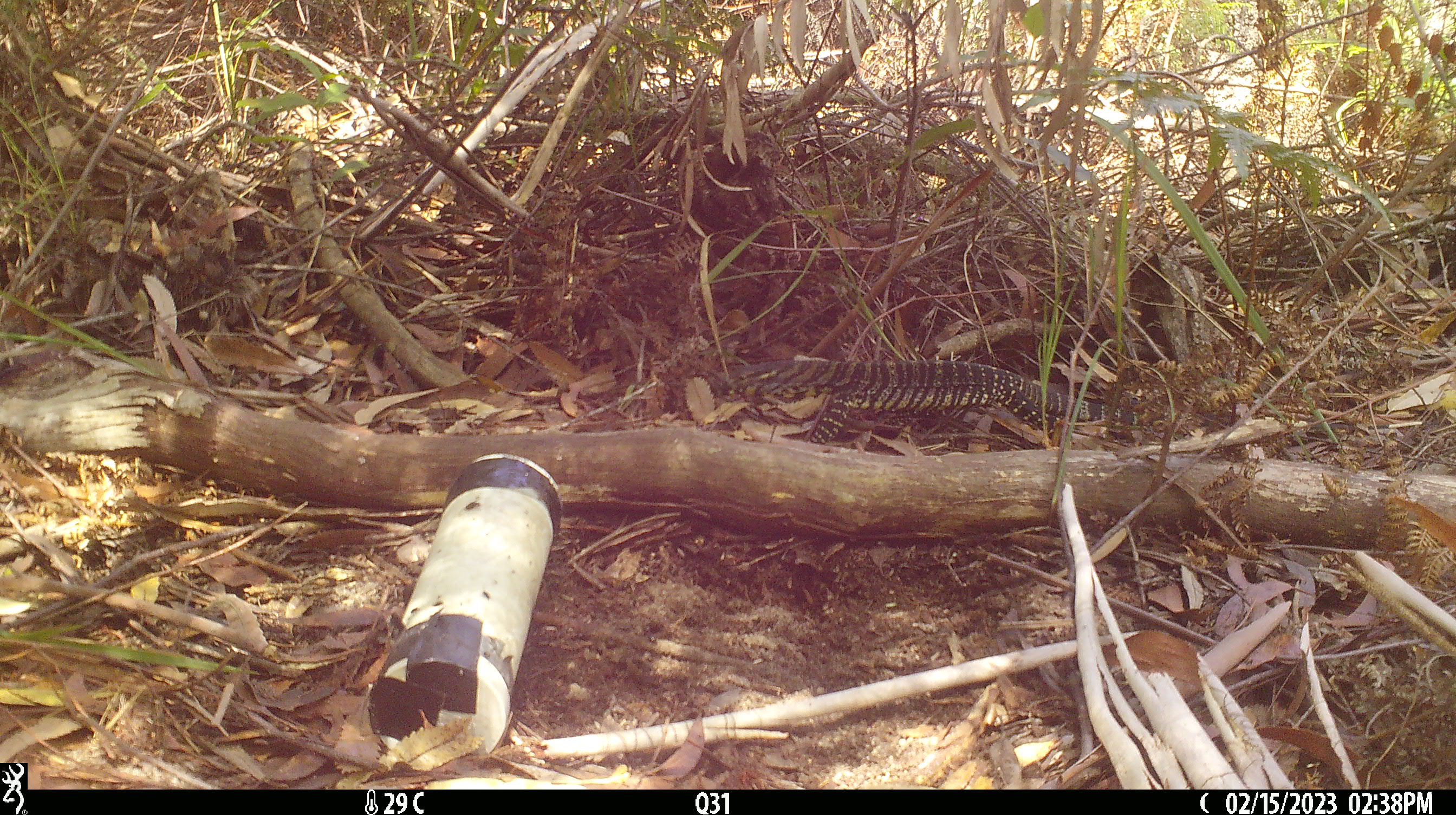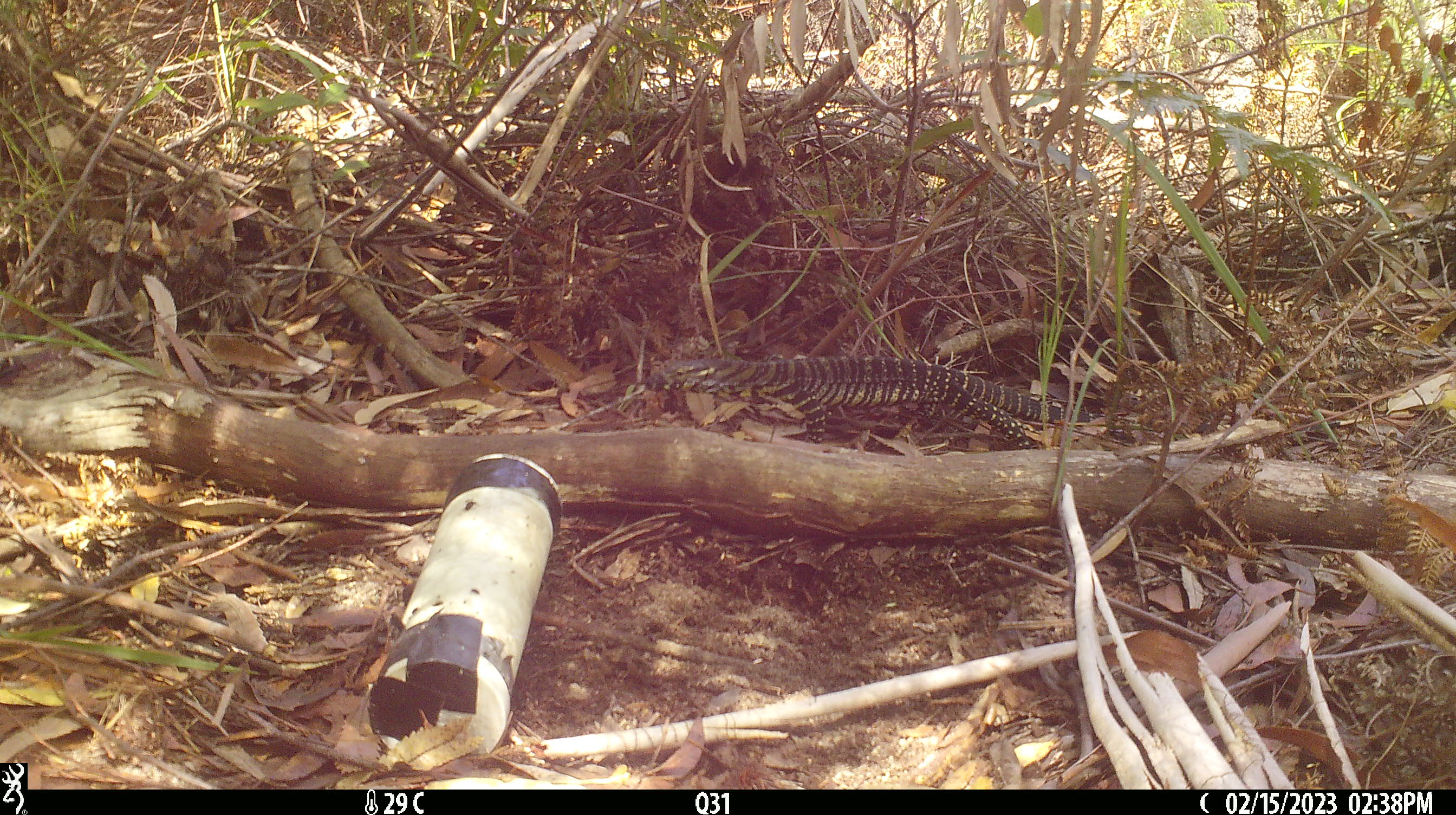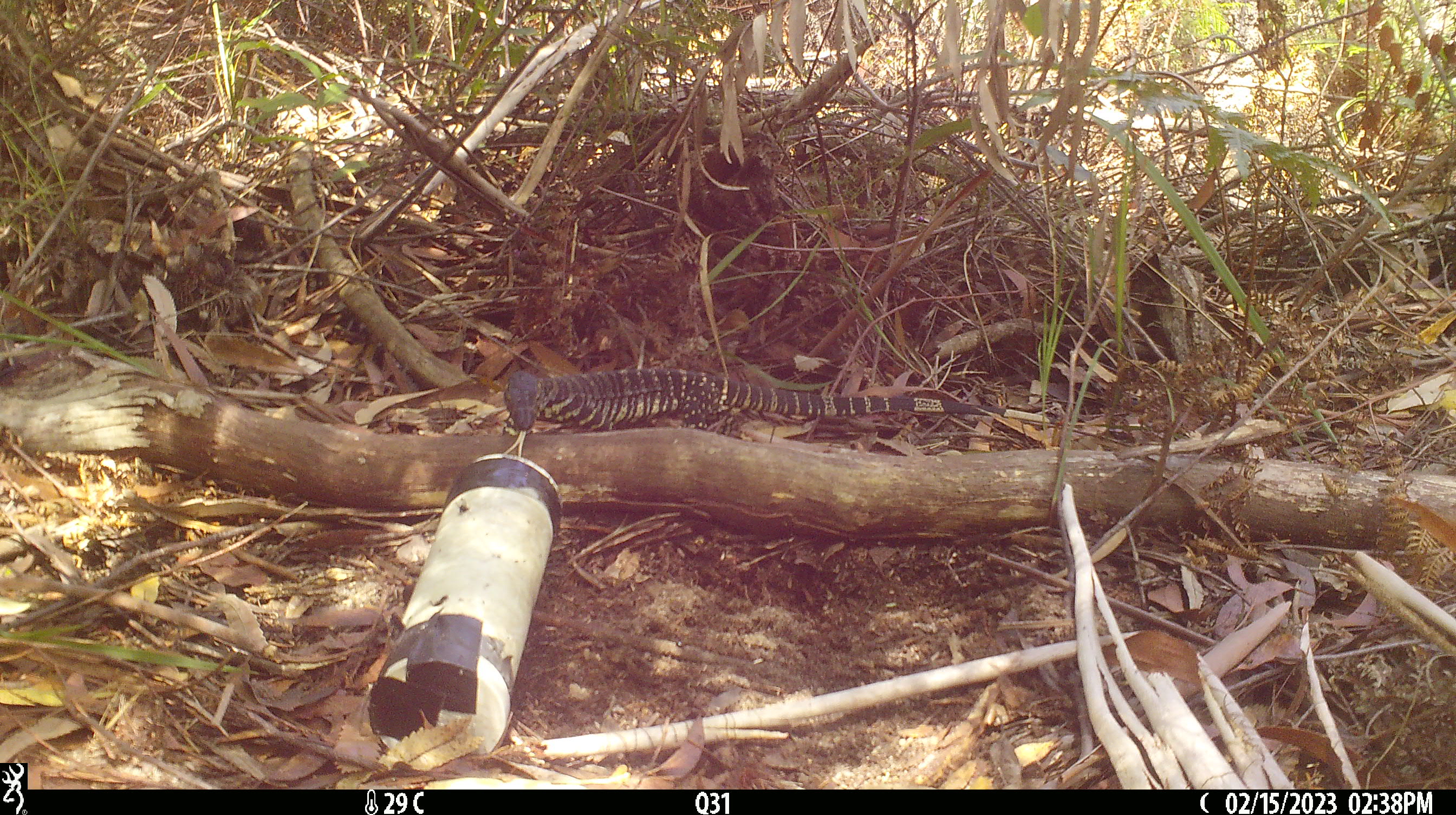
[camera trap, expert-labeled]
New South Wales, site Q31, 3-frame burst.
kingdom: Animalia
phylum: Chordata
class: Reptilia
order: Squamata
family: Varanidae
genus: Varanus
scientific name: Varanus varius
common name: lace monitor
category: goanna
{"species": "goanna (lace monitor) (Varanus varius)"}